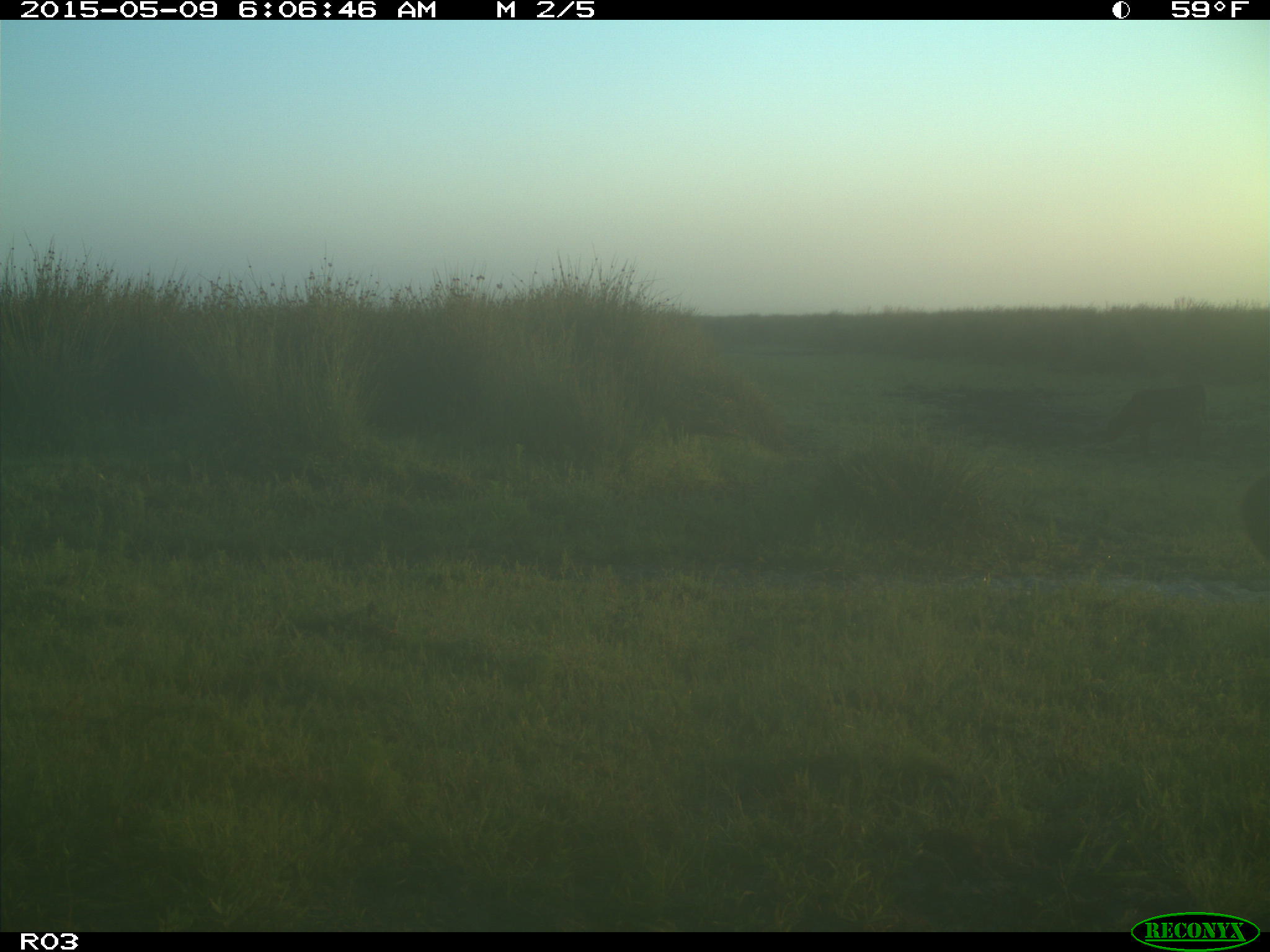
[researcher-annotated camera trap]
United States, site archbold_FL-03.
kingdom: Animalia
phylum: Chordata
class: Mammalia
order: Artiodactyla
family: Bovidae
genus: Bos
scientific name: Bos taurus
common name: domestic cow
Bos taurus (domestic cow).